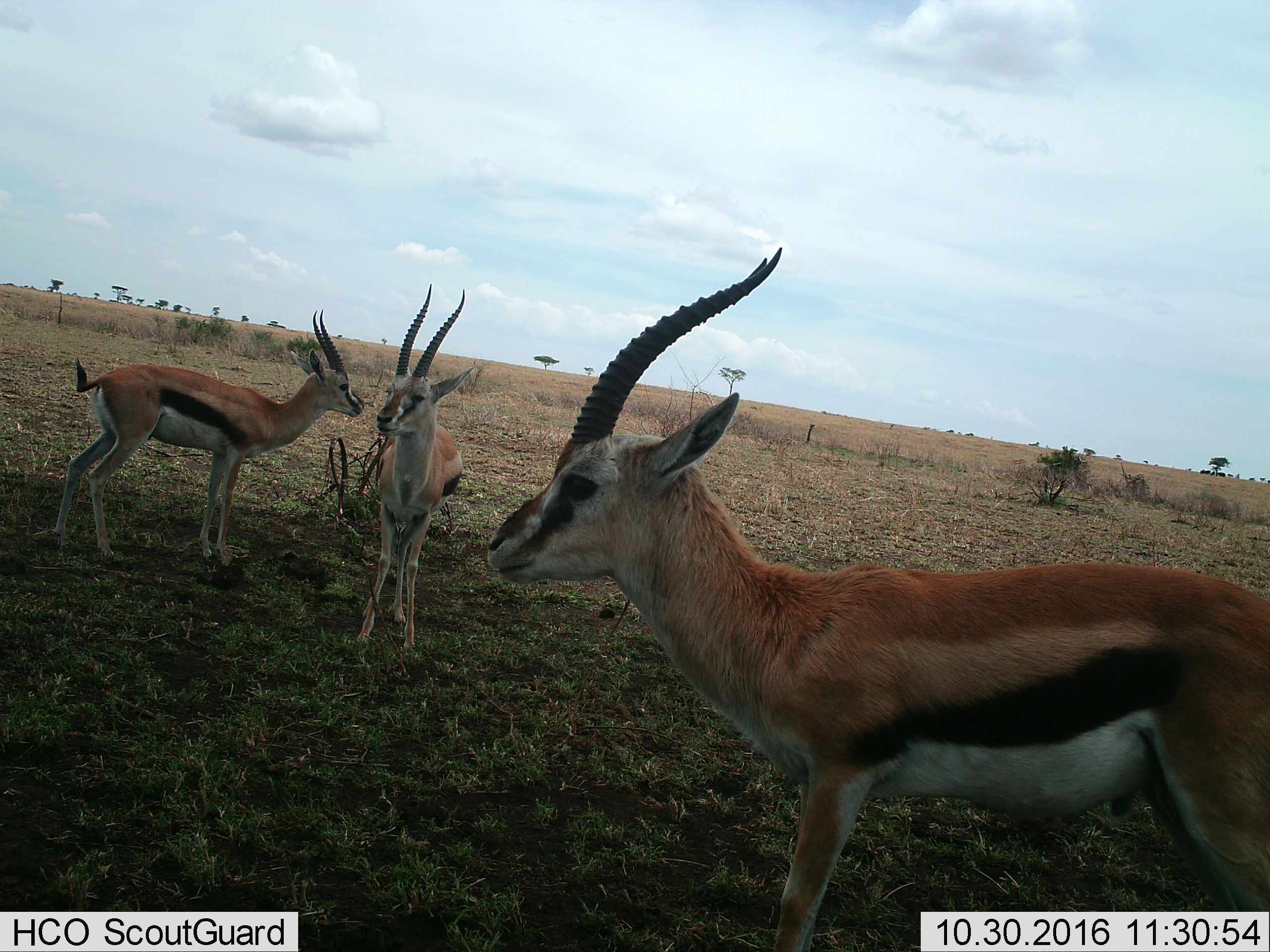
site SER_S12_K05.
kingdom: Animalia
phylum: Chordata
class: Mammalia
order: Artiodactyla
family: Bovidae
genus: Eudorcas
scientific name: Eudorcas thomsonii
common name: thomson's gazelle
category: gazellethomsons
Gazellethomsons (thomson's gazelle) (Eudorcas thomsonii), count 3. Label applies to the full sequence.